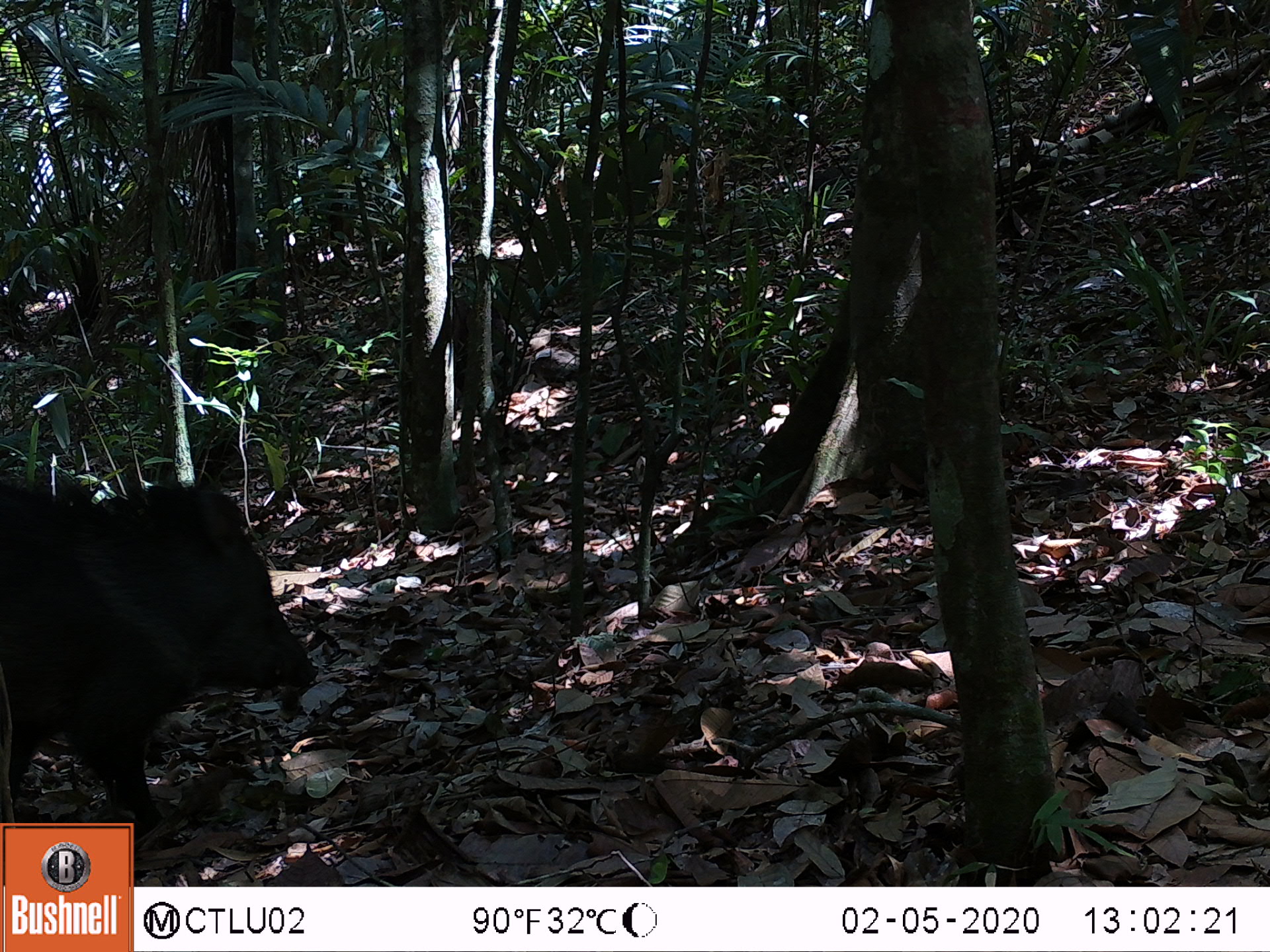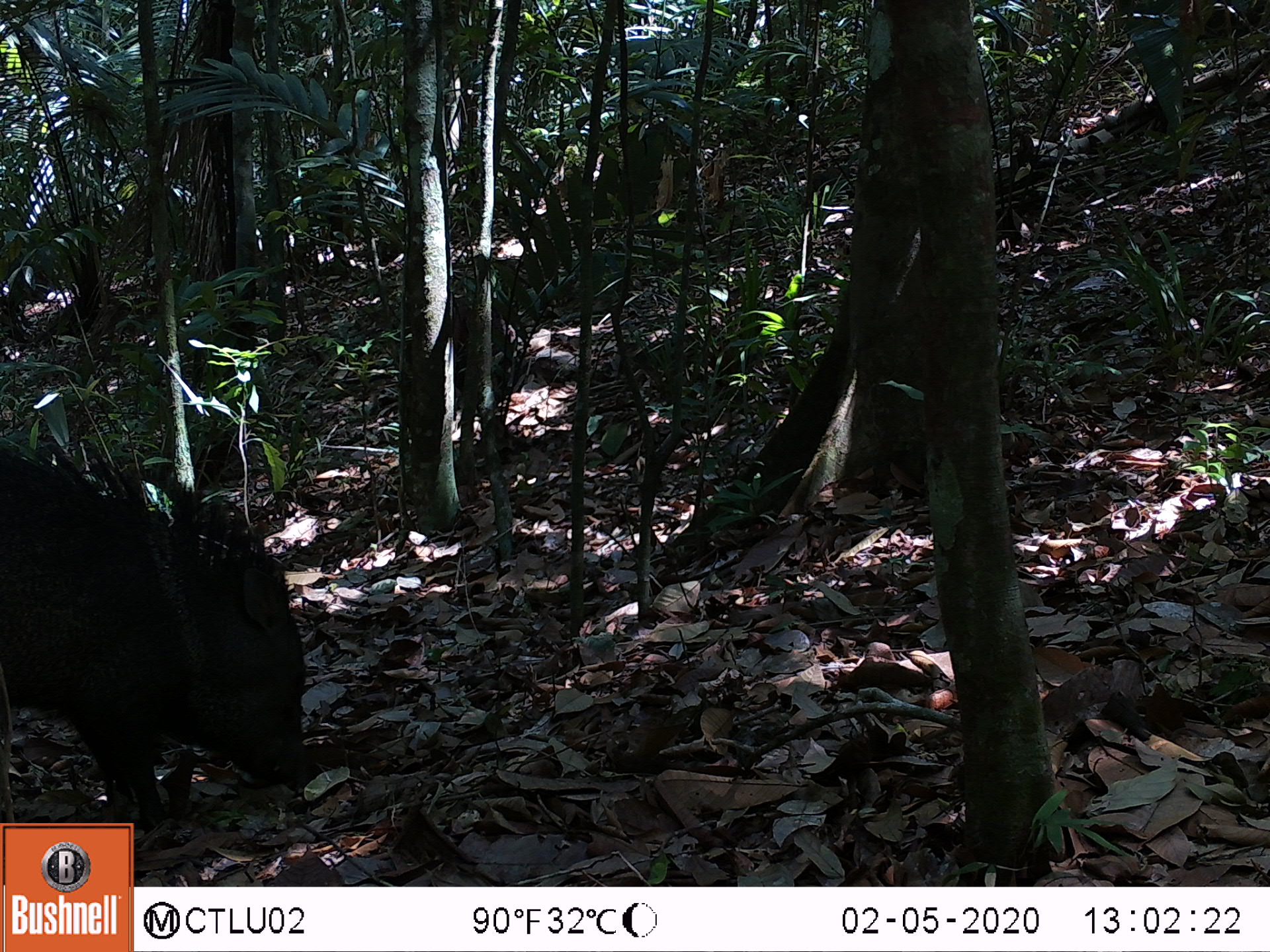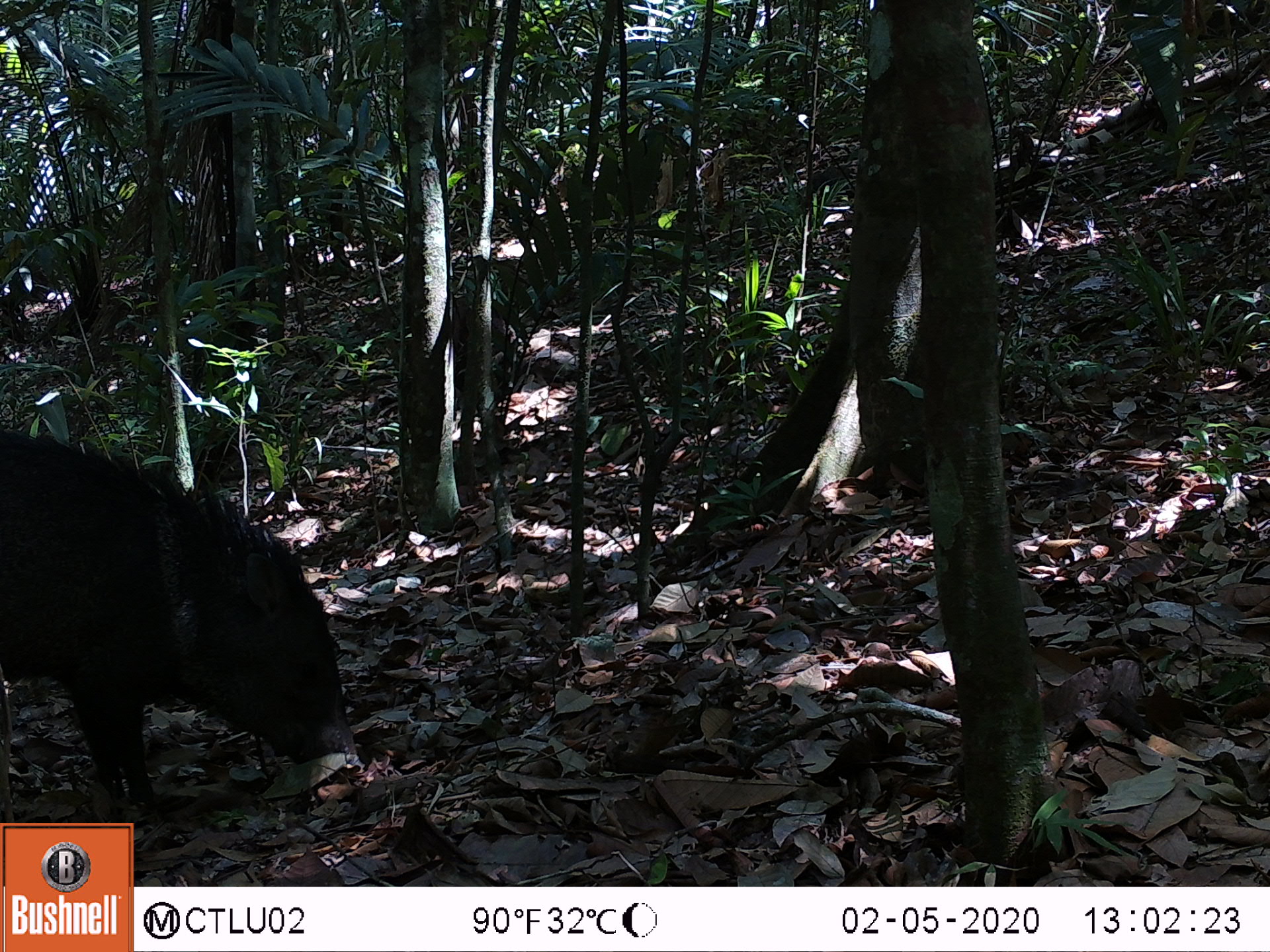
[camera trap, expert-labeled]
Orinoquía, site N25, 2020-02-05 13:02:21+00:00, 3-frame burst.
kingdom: Animalia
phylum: Chordata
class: Mammalia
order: Artiodactyla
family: Tayassuidae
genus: Pecari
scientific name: Pecari tajacu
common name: collared peccary